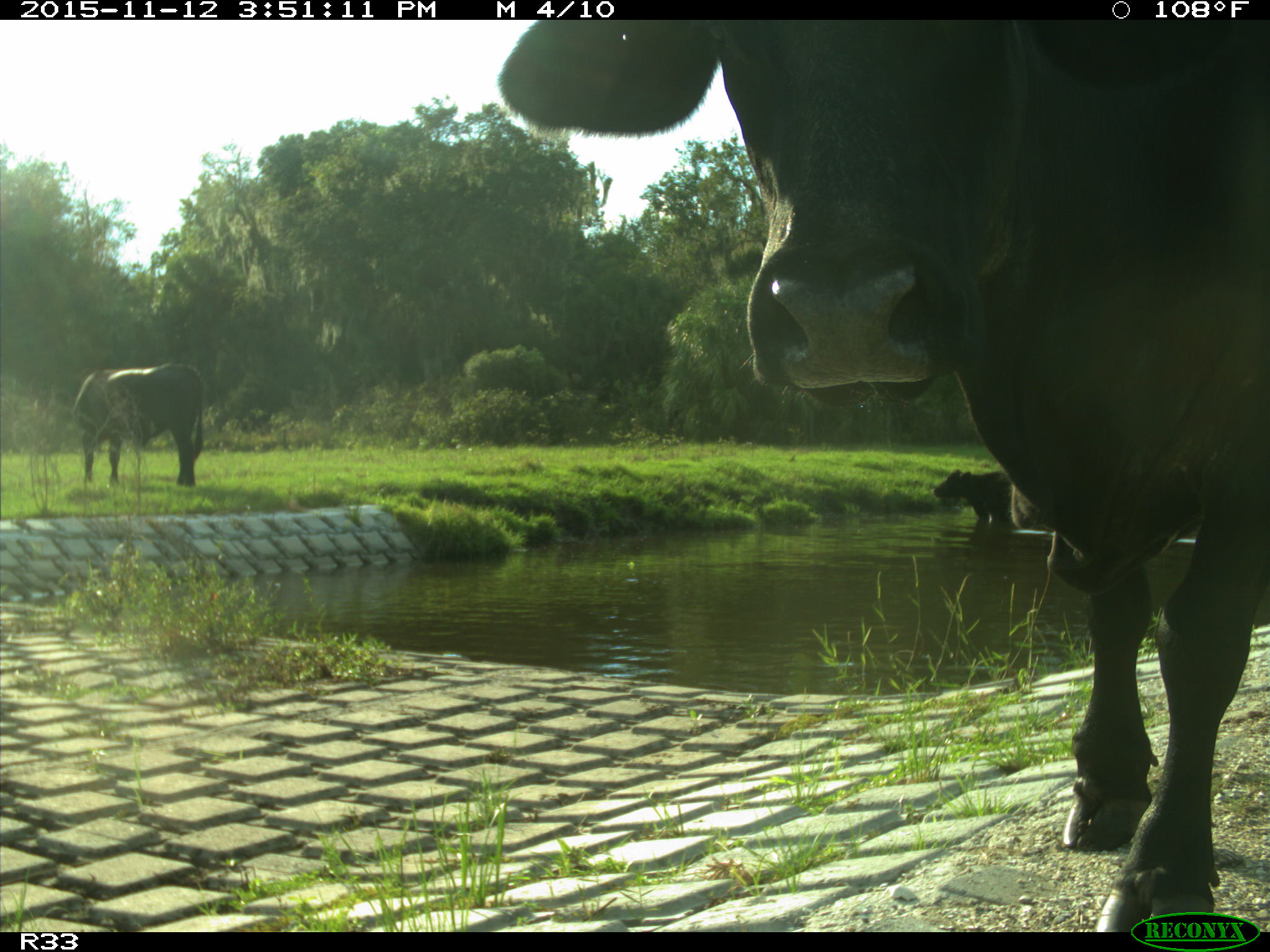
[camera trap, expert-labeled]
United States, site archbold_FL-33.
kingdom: Animalia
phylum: Chordata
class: Mammalia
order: Artiodactyla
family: Bovidae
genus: Bos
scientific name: Bos taurus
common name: domestic cow